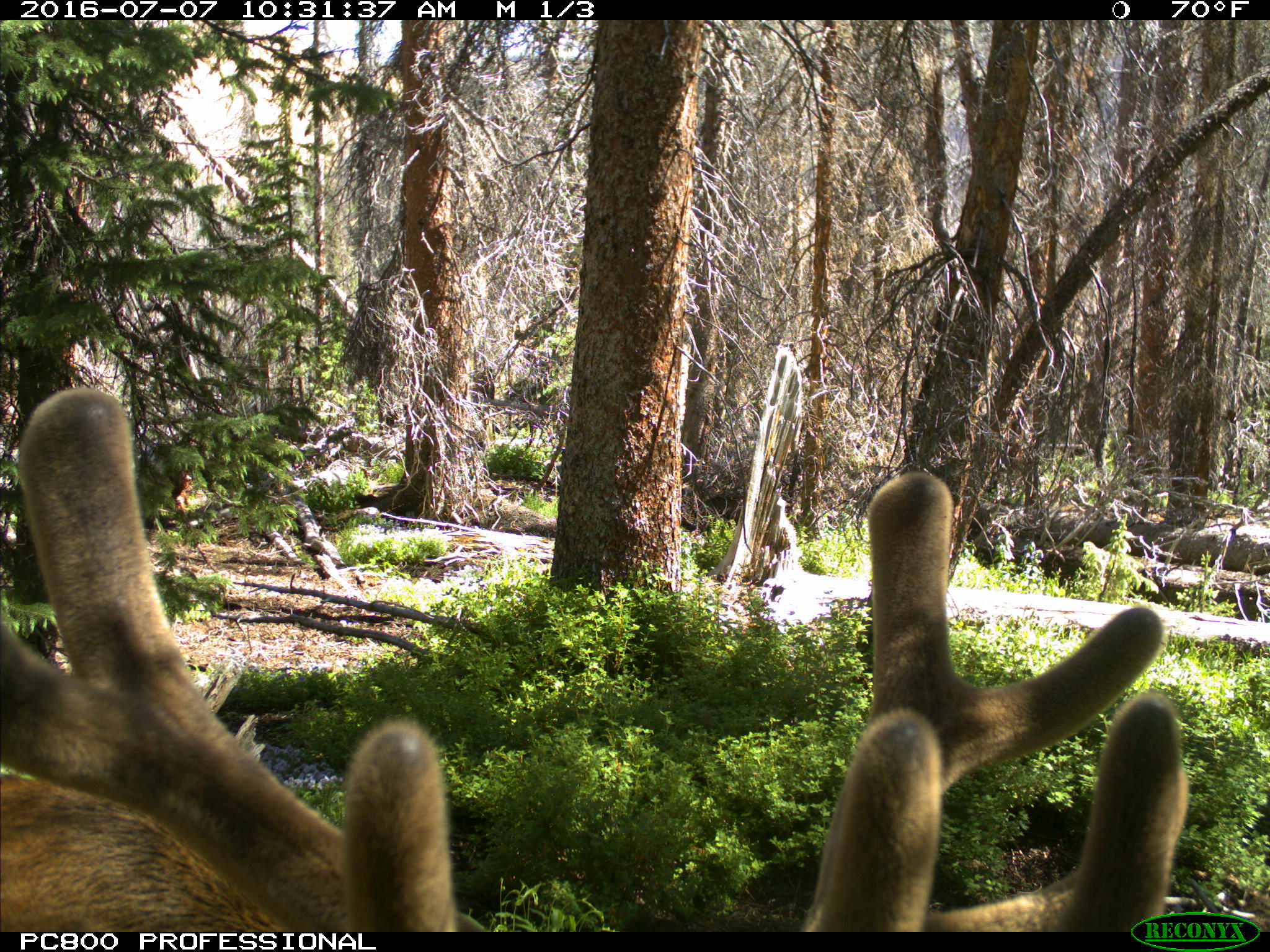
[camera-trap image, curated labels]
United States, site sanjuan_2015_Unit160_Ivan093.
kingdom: Animalia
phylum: Chordata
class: Mammalia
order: Artiodactyla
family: Cervidae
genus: Cervus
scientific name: Cervus elaphus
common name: red deer